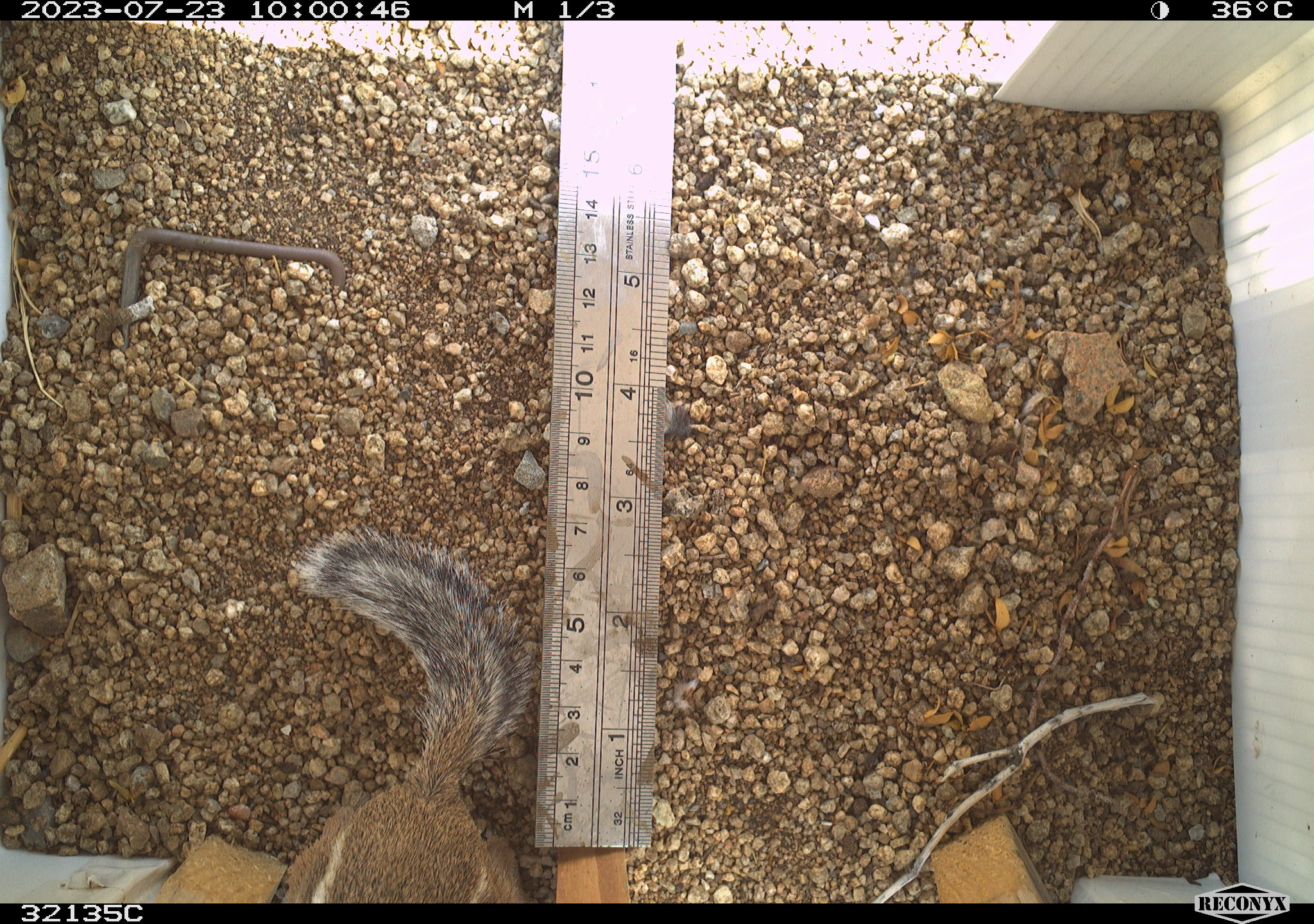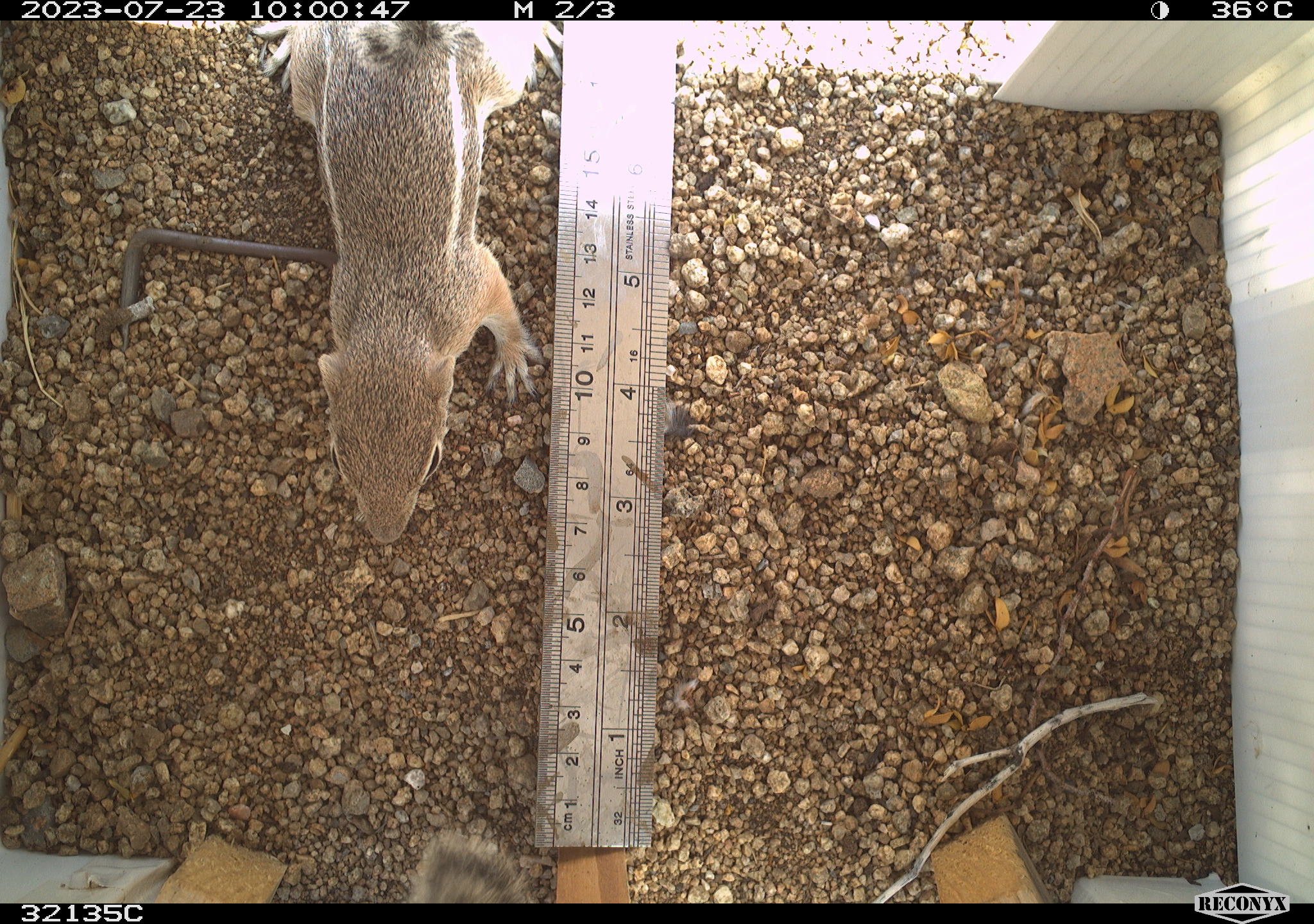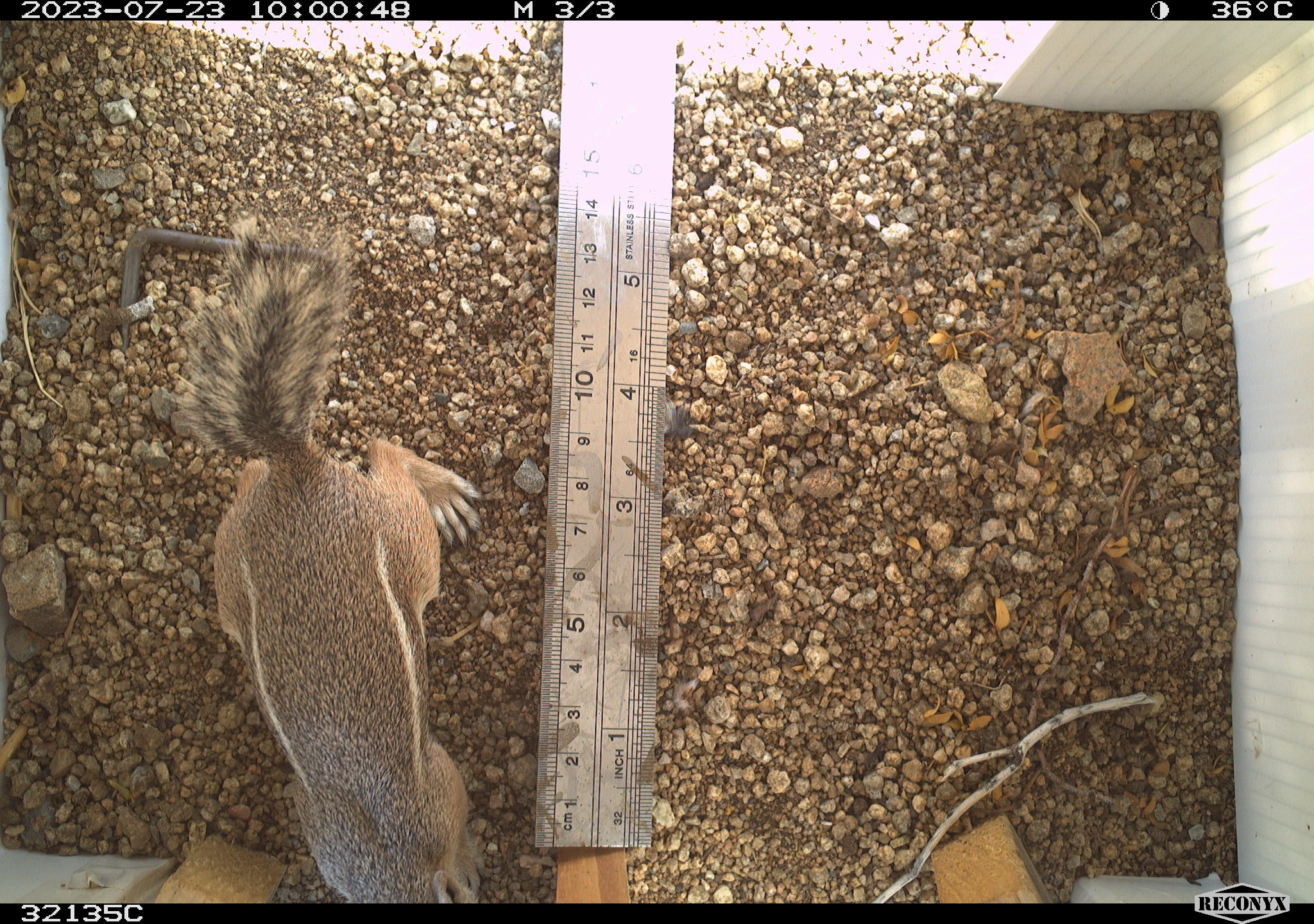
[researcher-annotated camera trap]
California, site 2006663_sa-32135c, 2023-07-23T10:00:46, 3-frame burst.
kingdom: Animalia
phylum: Chordata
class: Mammalia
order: Rodentia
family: Sciuridae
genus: Ammospermophilus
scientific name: Ammospermophilus leucurus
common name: white-tailed antelope squirrel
White-tailed antelope squirrel (Ammospermophilus leucurus).